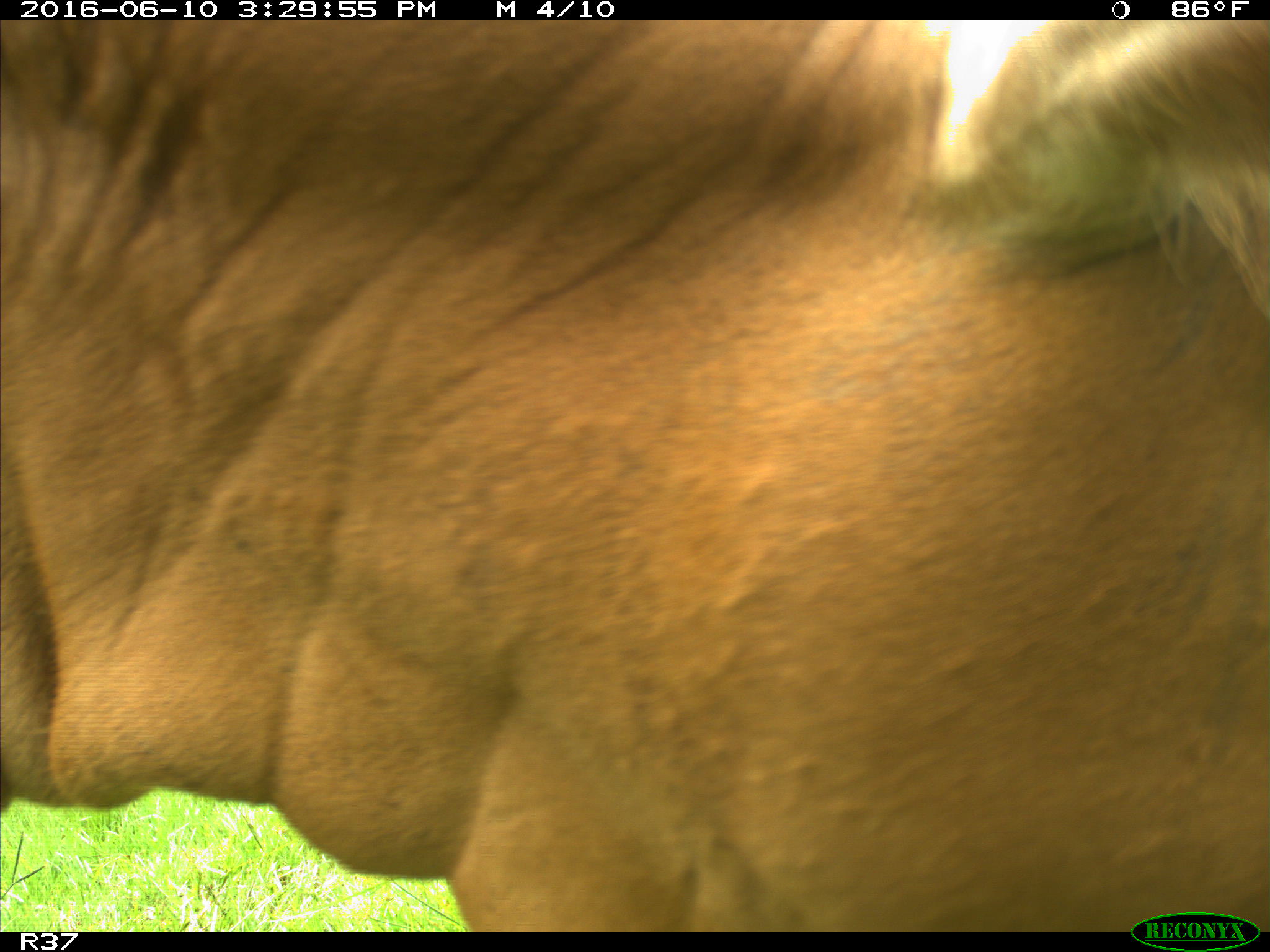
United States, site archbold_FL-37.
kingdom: Animalia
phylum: Chordata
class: Mammalia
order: Artiodactyla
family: Bovidae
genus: Bos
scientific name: Bos taurus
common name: domestic cow